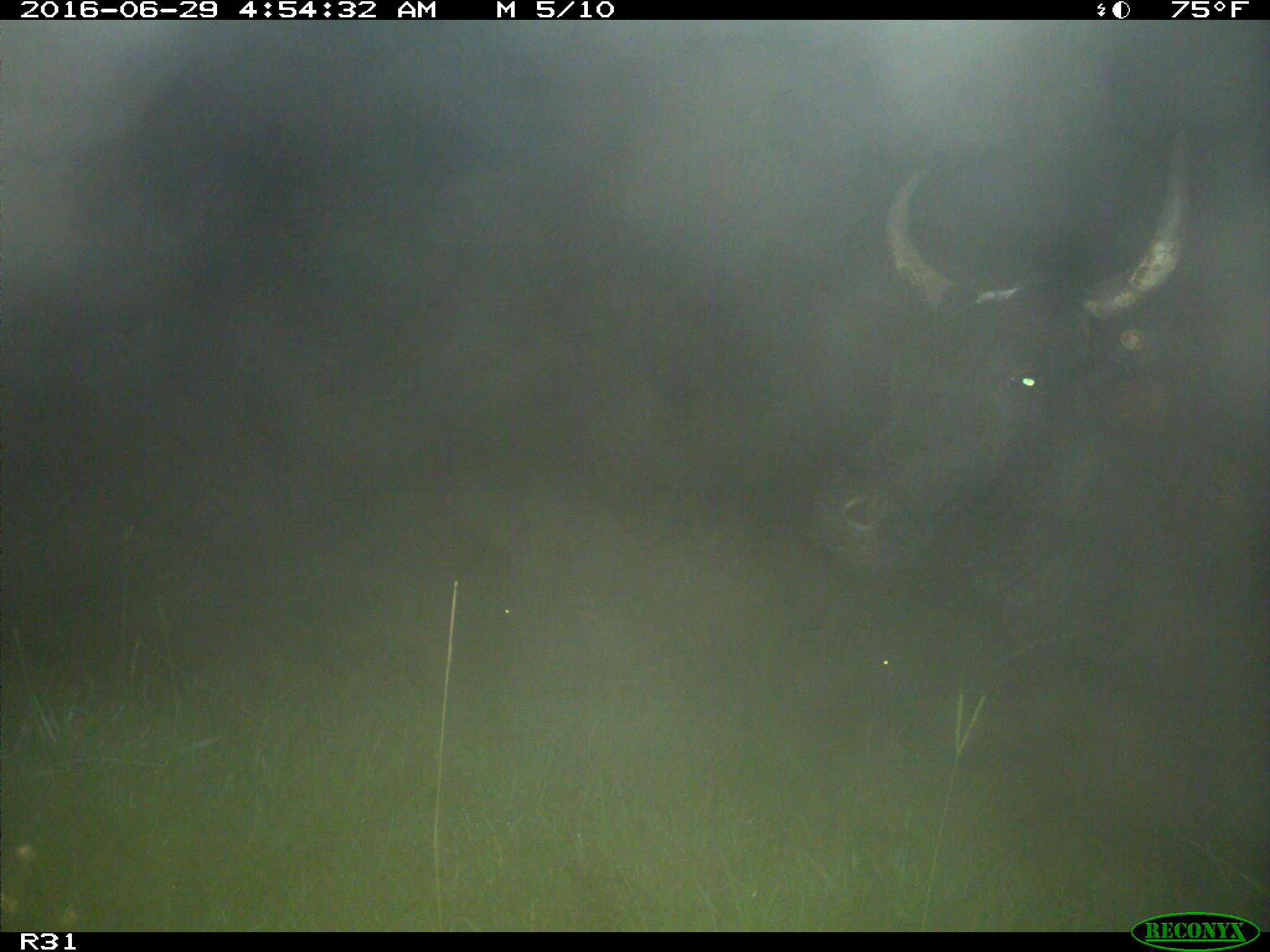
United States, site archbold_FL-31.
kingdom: Animalia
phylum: Chordata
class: Mammalia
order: Artiodactyla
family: Bovidae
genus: Bos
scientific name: Bos taurus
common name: domestic cow